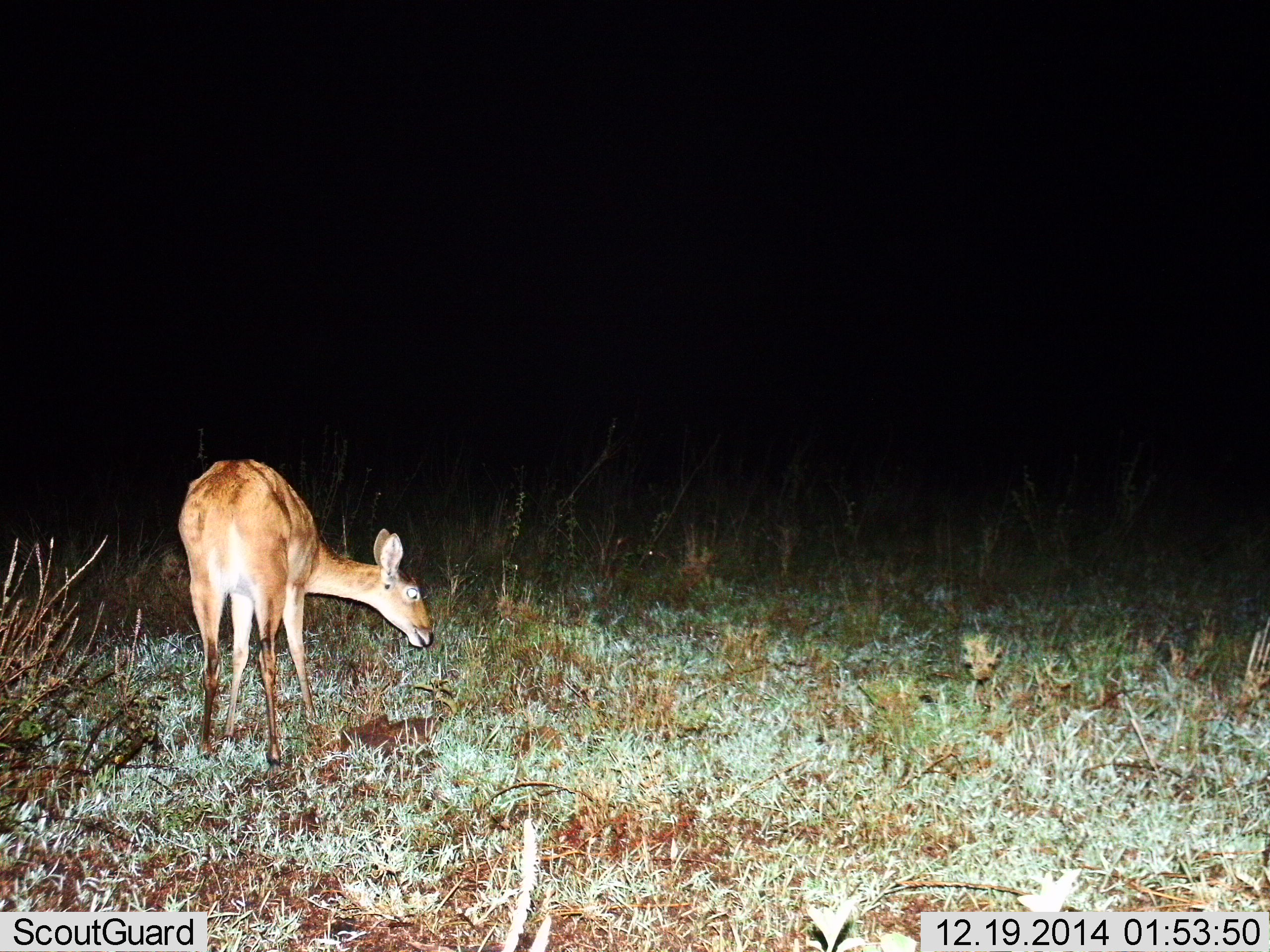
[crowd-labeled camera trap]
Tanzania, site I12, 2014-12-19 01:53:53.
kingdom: Animalia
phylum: Chordata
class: Mammalia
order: Artiodactyla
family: Bovidae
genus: Redunca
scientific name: Redunca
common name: reedbuck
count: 1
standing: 30%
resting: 0%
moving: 0%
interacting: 0%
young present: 0%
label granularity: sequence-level